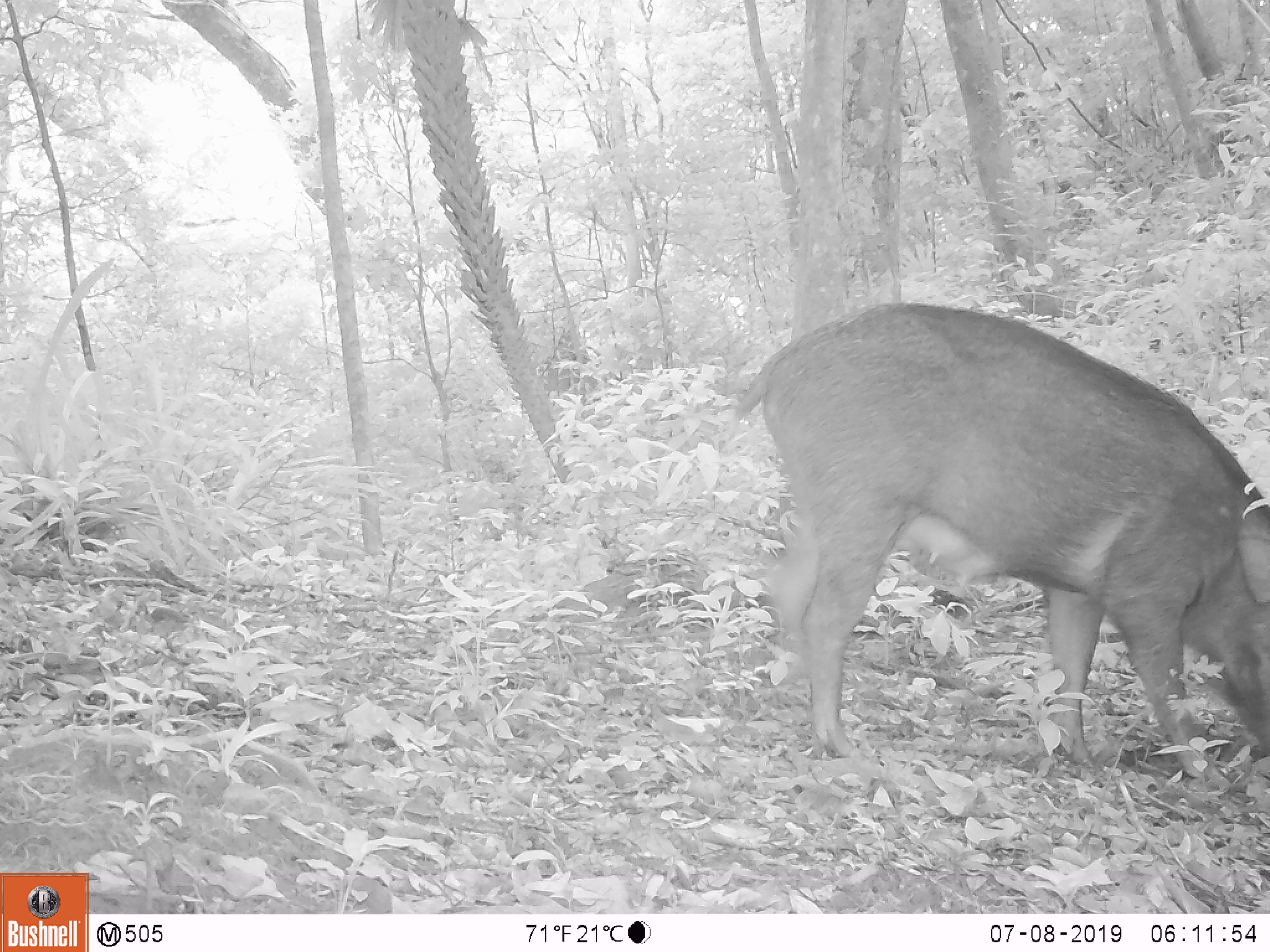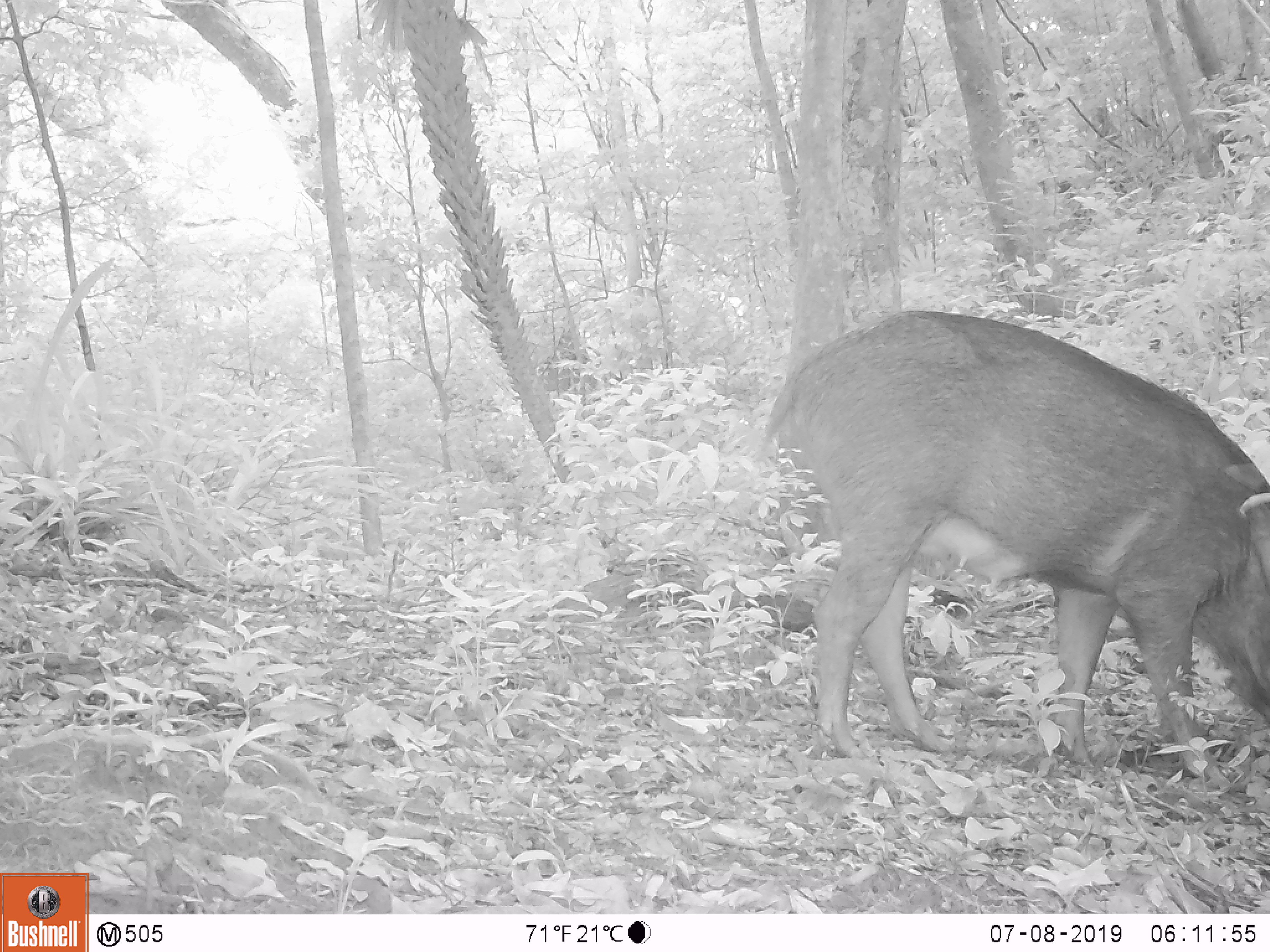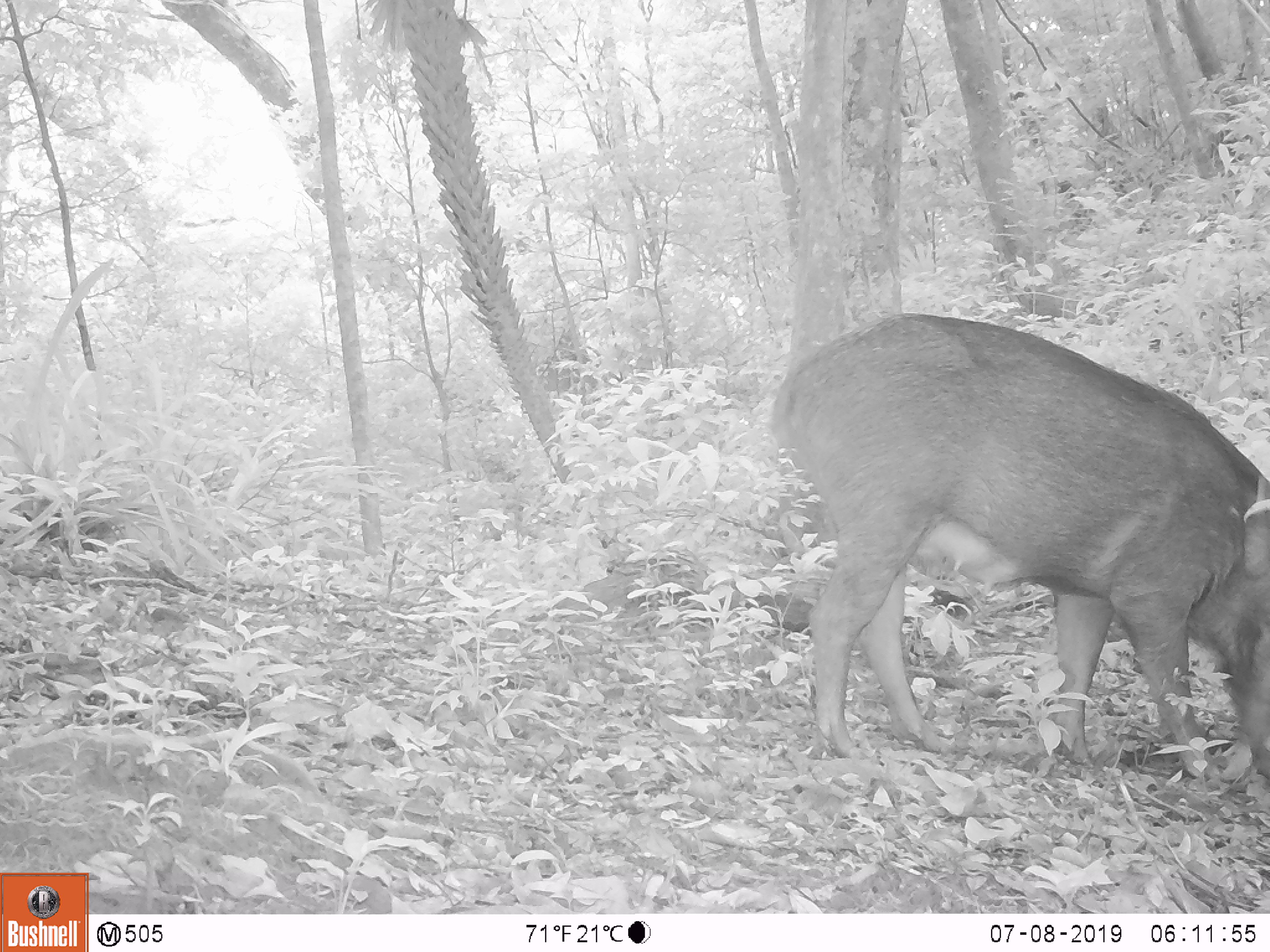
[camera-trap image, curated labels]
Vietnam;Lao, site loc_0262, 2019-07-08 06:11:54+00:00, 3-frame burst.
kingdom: Animalia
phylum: Chordata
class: Mammalia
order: Artiodactyla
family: Suidae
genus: Sus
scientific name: Sus scrofa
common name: eurasian wild pig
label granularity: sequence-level